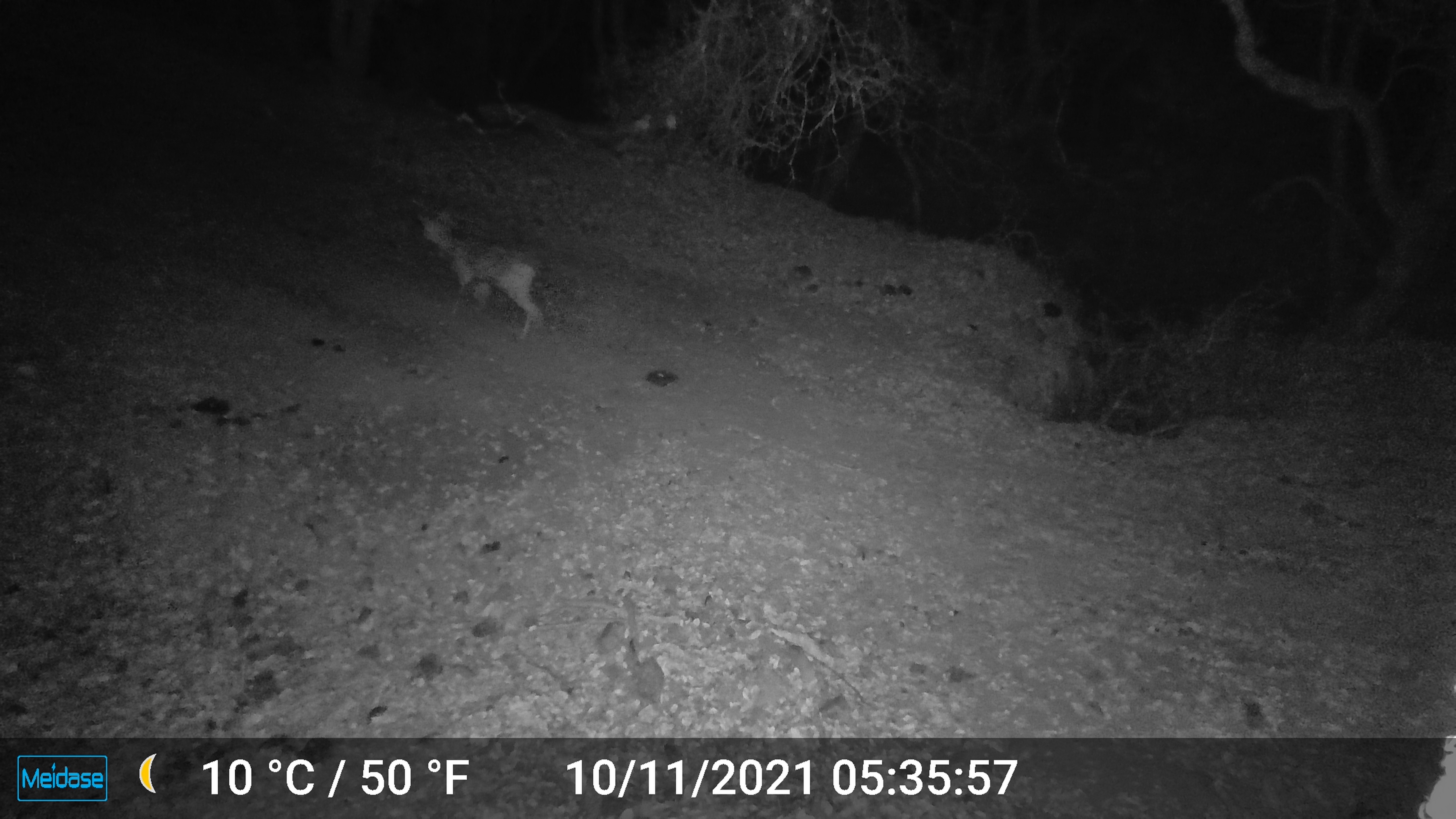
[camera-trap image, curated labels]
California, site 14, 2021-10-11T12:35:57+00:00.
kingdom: Animalia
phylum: Chordata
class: Mammalia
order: Artiodactyla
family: Cervidae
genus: Odocoileus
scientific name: Odocoileus hemionus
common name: mule deer